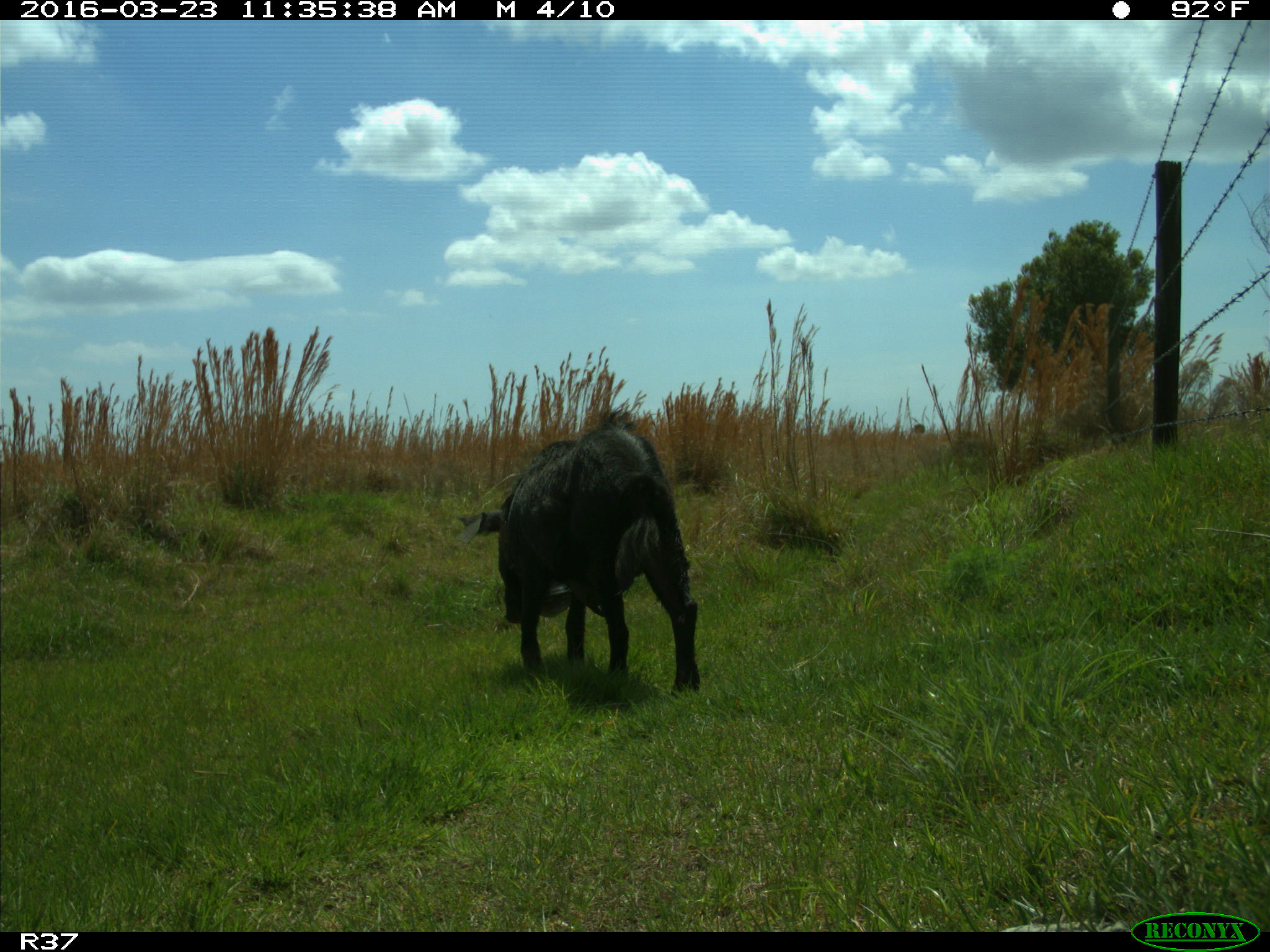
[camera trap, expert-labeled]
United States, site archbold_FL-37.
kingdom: Animalia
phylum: Chordata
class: Mammalia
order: Artiodactyla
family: Suidae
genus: Sus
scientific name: Sus scrofa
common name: wild boar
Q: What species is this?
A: Sus scrofa (wild boar).